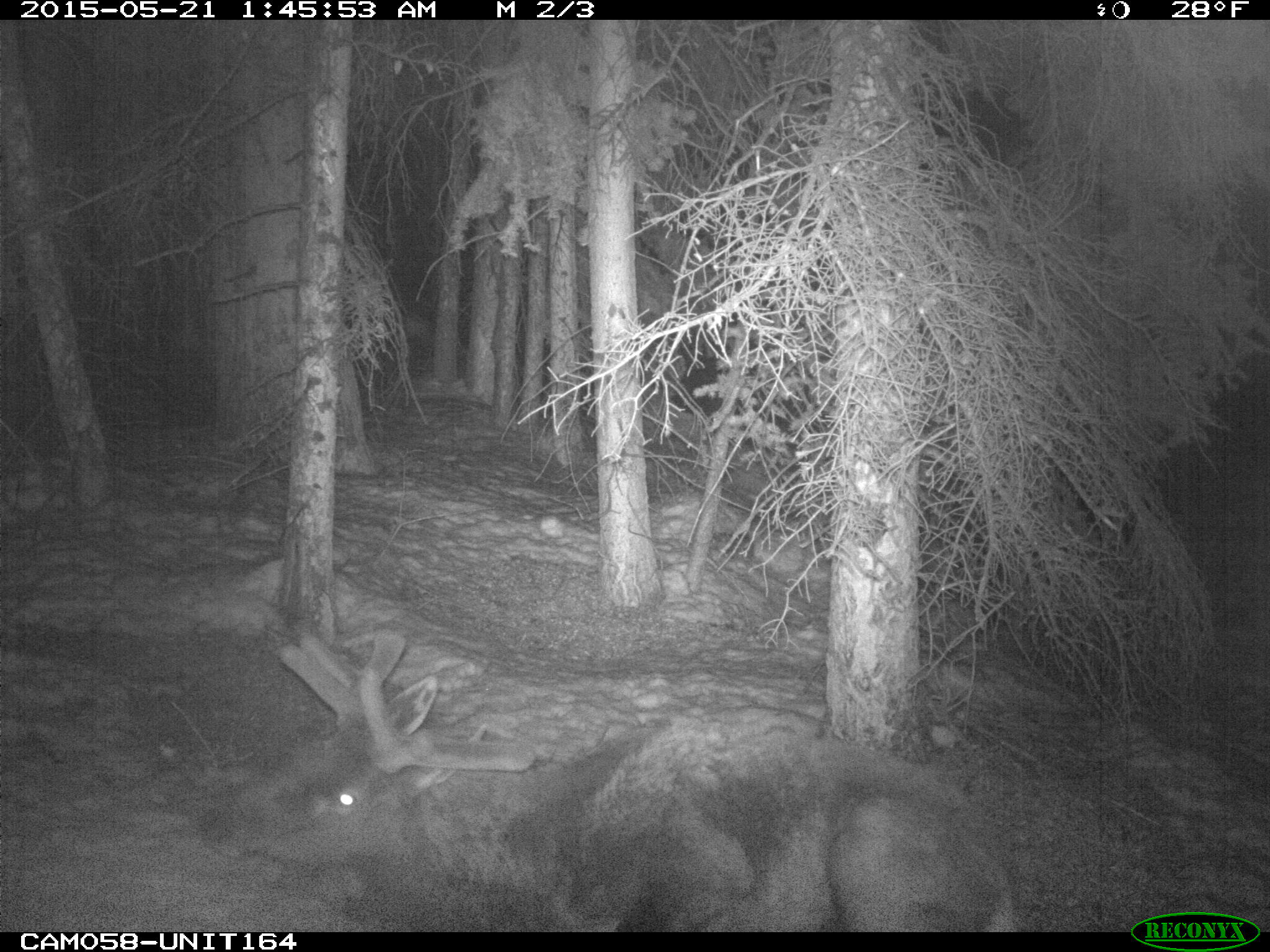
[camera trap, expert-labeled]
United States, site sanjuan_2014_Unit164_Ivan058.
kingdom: Animalia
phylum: Chordata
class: Mammalia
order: Artiodactyla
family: Cervidae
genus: Cervus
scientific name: Cervus elaphus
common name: red deer